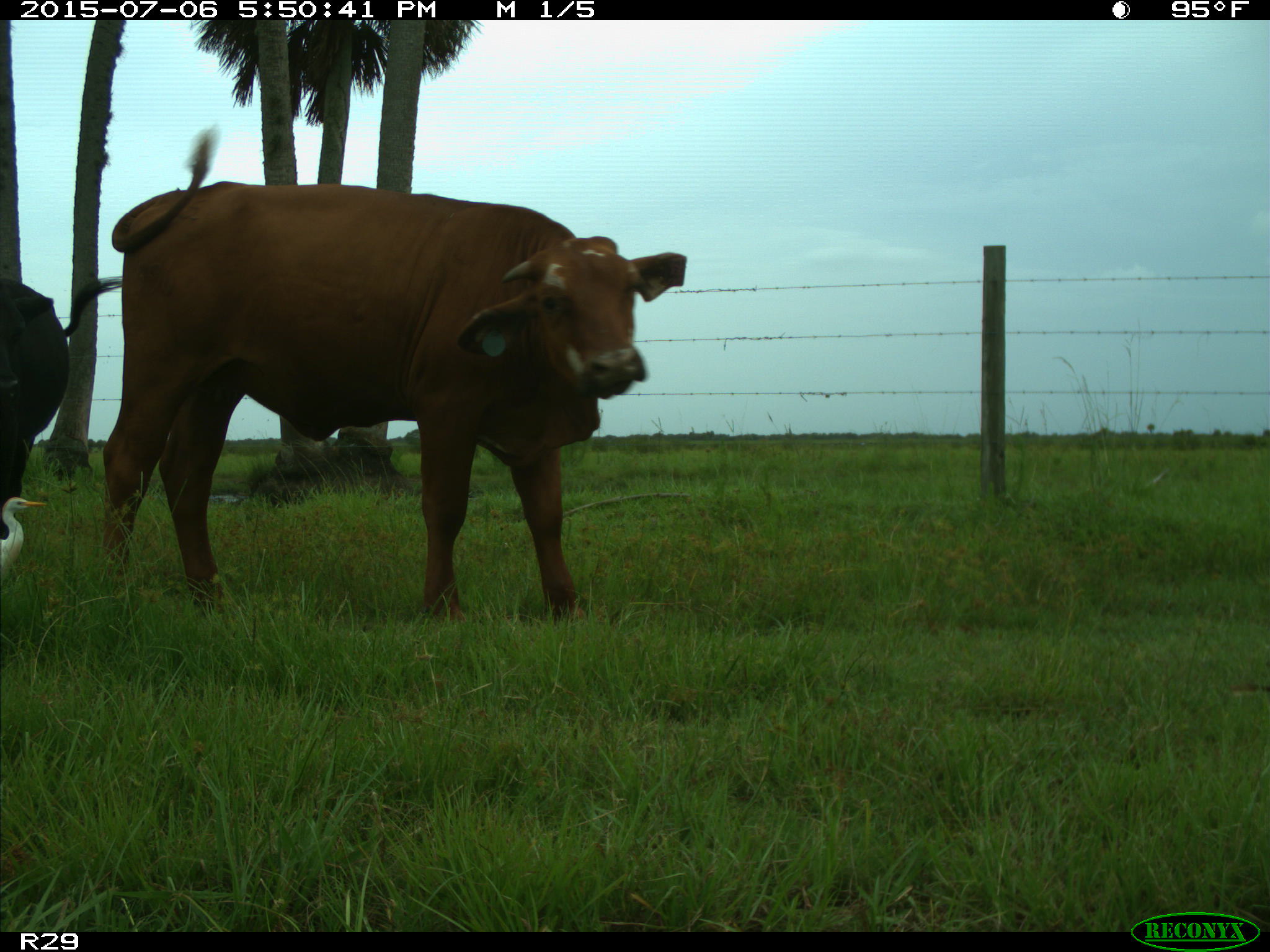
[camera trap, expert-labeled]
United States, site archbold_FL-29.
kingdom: Animalia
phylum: Chordata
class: Mammalia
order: Artiodactyla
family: Bovidae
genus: Bos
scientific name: Bos taurus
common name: domestic cow